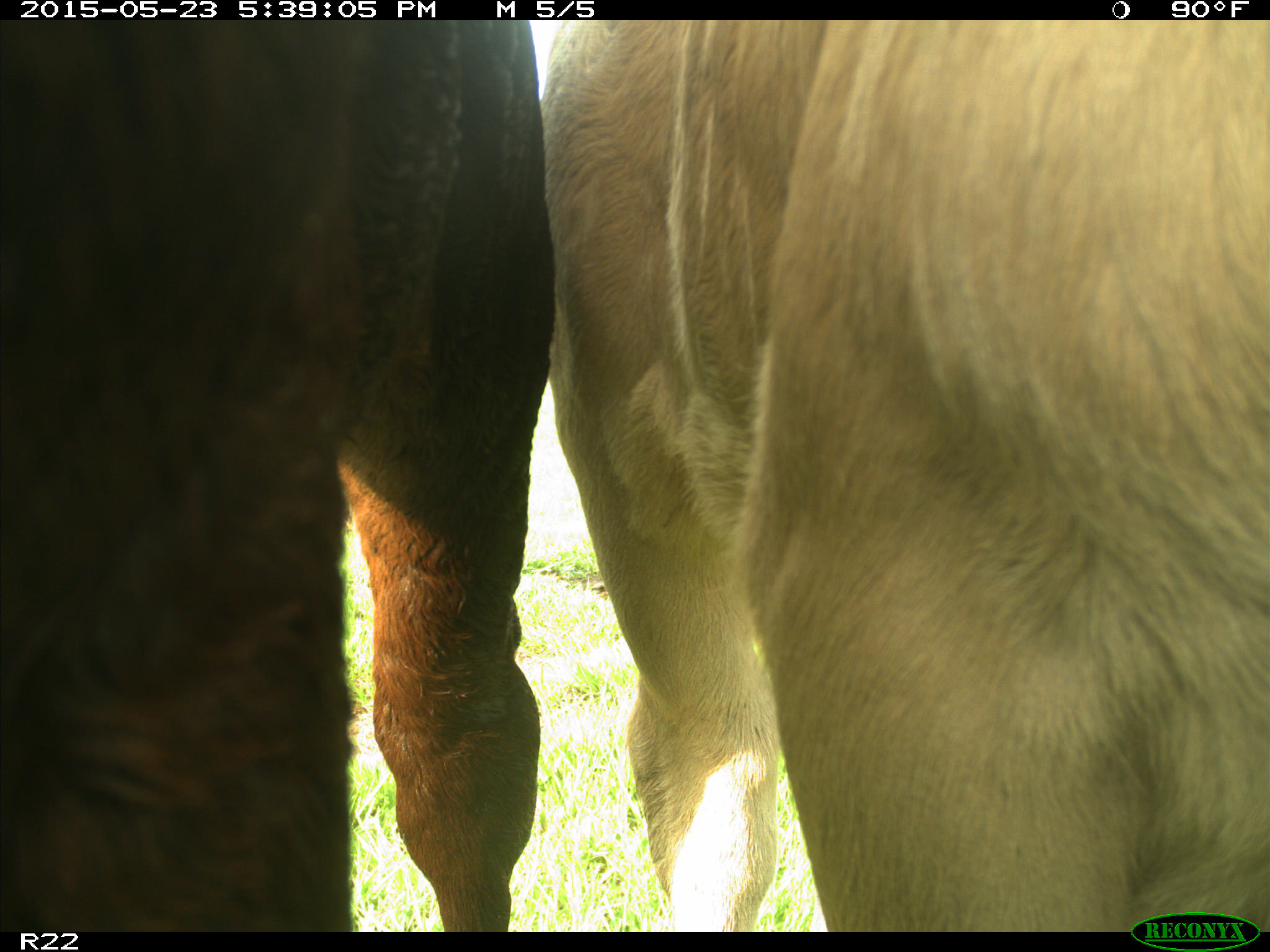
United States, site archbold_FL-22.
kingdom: Animalia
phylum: Chordata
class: Mammalia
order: Artiodactyla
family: Bovidae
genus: Bos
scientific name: Bos taurus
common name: domestic cow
Bos taurus (domestic cow).